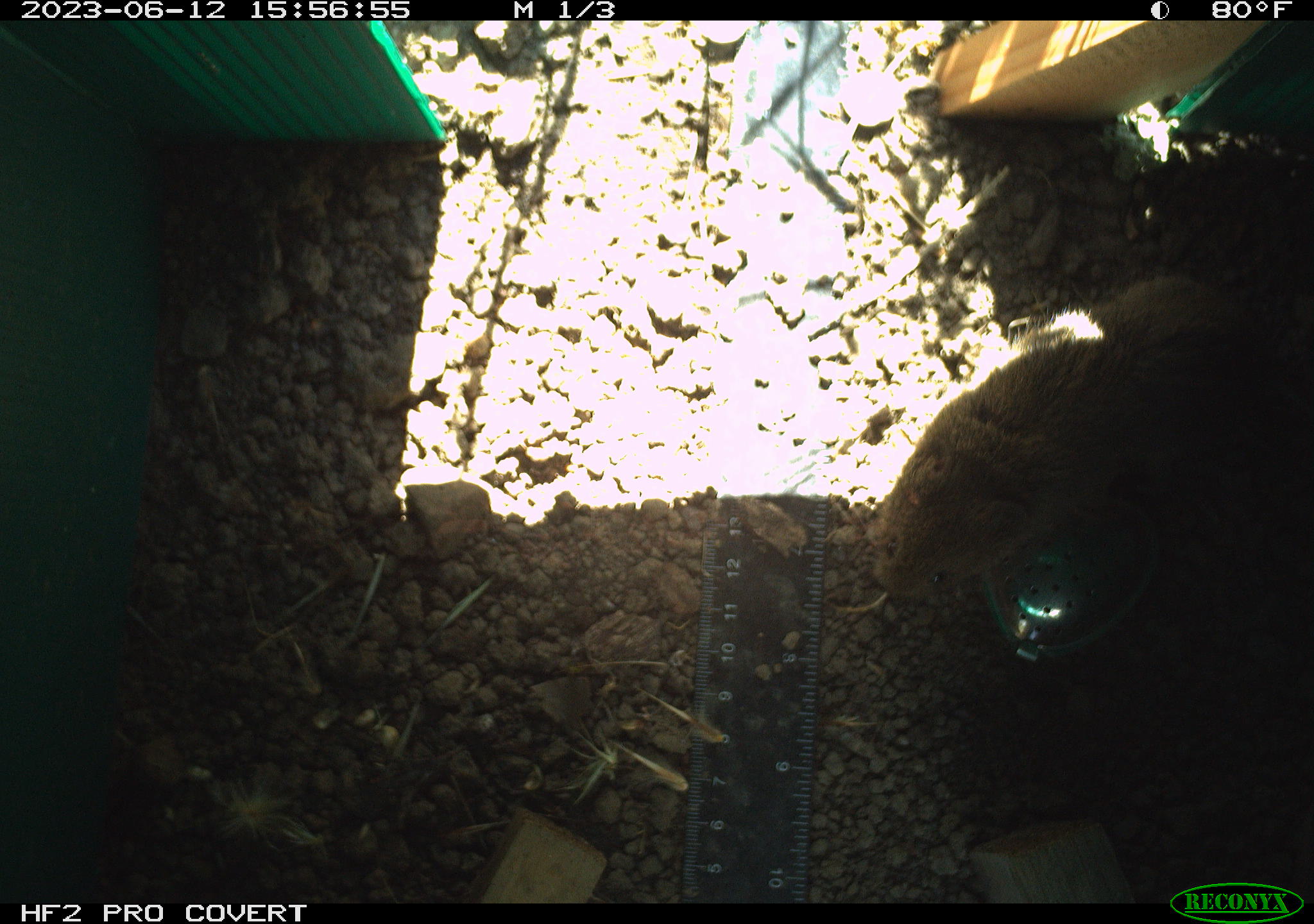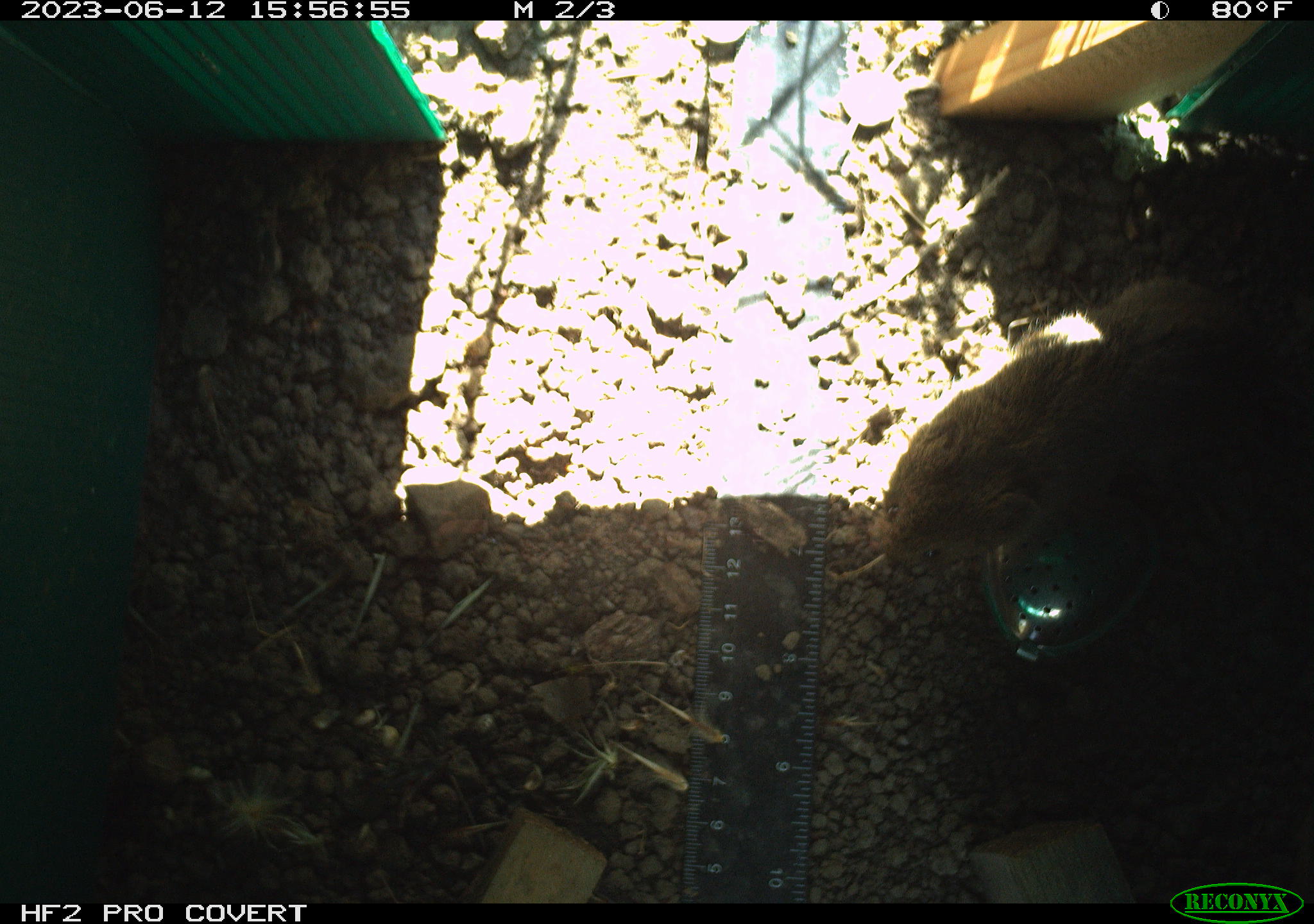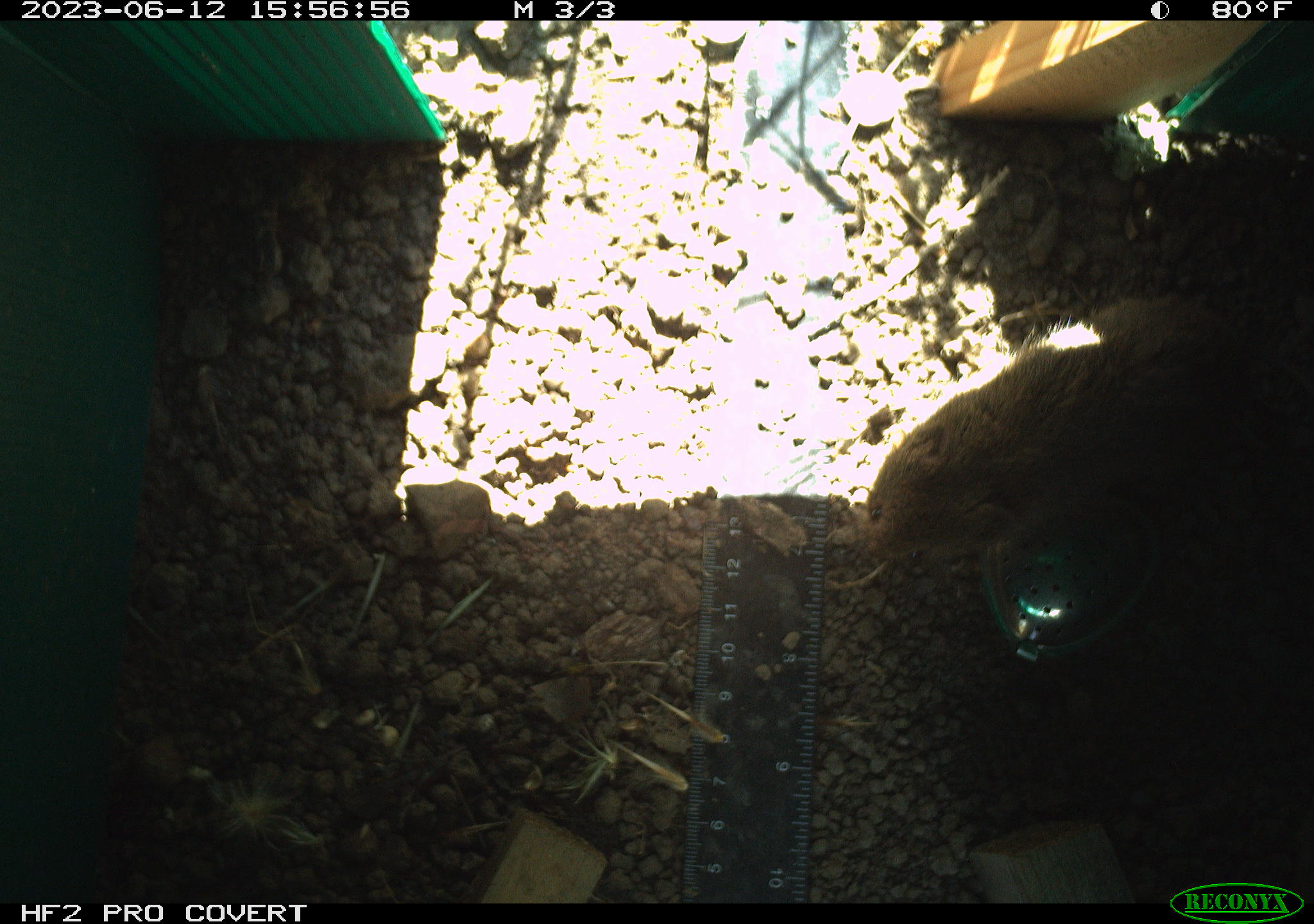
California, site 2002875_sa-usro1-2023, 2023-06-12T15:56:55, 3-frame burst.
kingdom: Animalia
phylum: Chordata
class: Mammalia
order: Rodentia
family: Cricetidae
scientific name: Arvicolinae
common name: voles, lemmings, and muskrats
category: arvicolinae subfamily